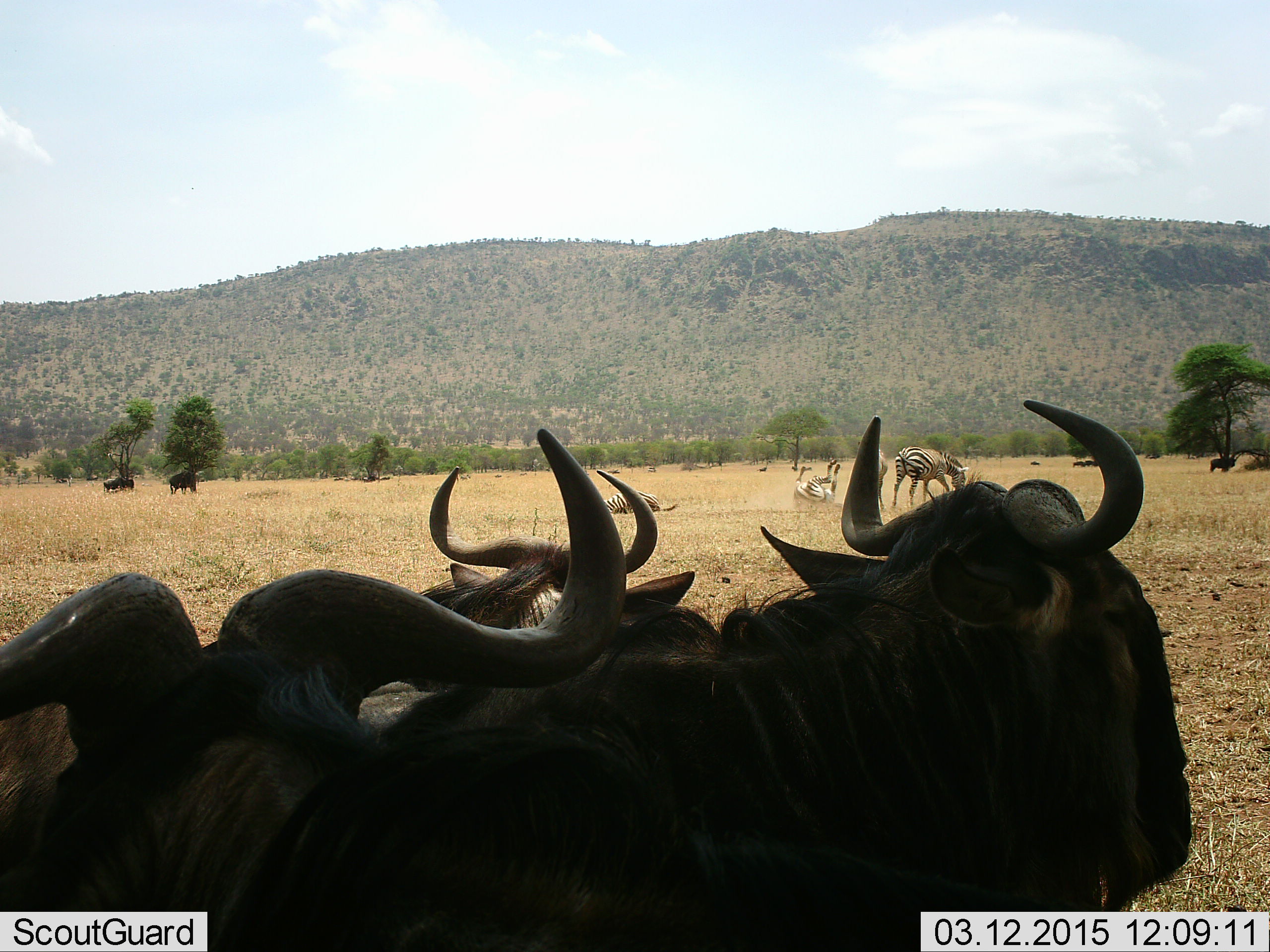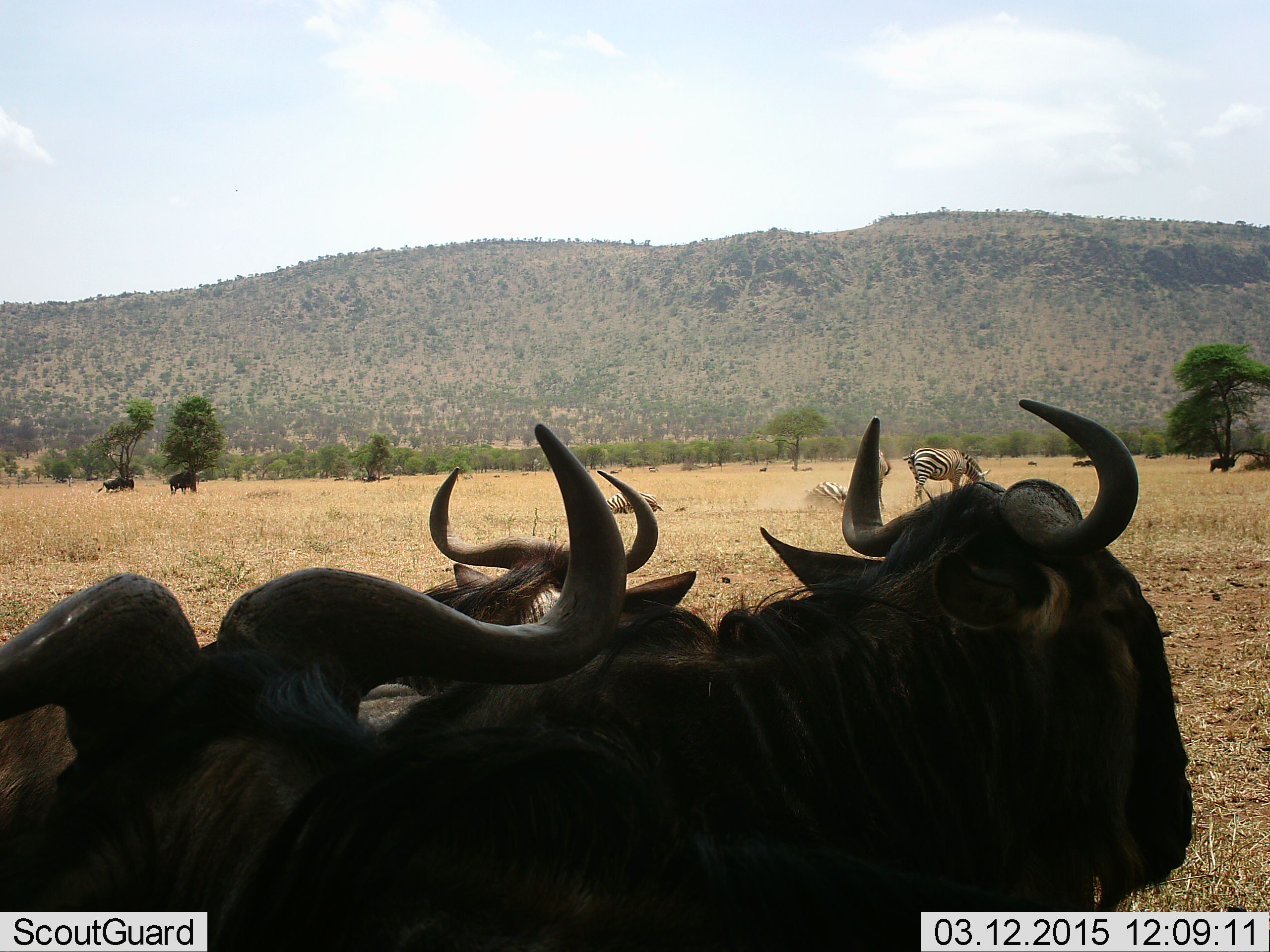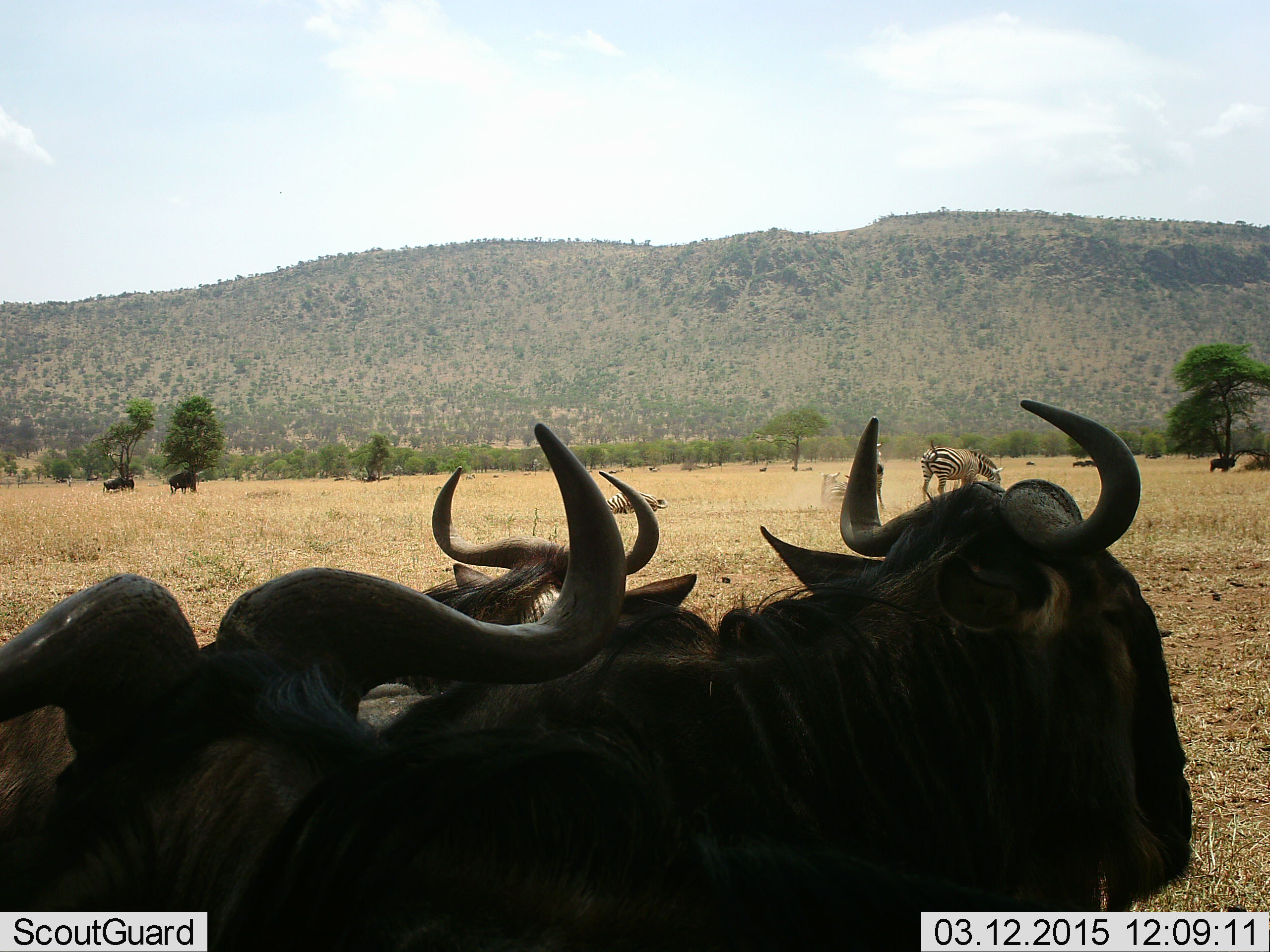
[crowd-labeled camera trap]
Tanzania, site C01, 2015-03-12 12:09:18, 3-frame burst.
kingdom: Animalia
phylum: Chordata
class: Mammalia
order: Artiodactyla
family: Bovidae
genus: Connochaetes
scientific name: Connochaetes taurinus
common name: blue wildebeest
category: wildebeest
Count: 4.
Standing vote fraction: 58%.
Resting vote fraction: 42%.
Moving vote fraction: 17%.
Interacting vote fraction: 0%.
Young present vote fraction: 0%.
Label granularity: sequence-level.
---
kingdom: Animalia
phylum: Chordata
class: Mammalia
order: Perissodactyla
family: Equidae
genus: Equus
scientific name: Equus quagga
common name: plains zebra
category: zebra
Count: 3.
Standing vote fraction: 50%.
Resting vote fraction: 58%.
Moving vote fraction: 42%.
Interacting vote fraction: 0%.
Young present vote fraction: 0%.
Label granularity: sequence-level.